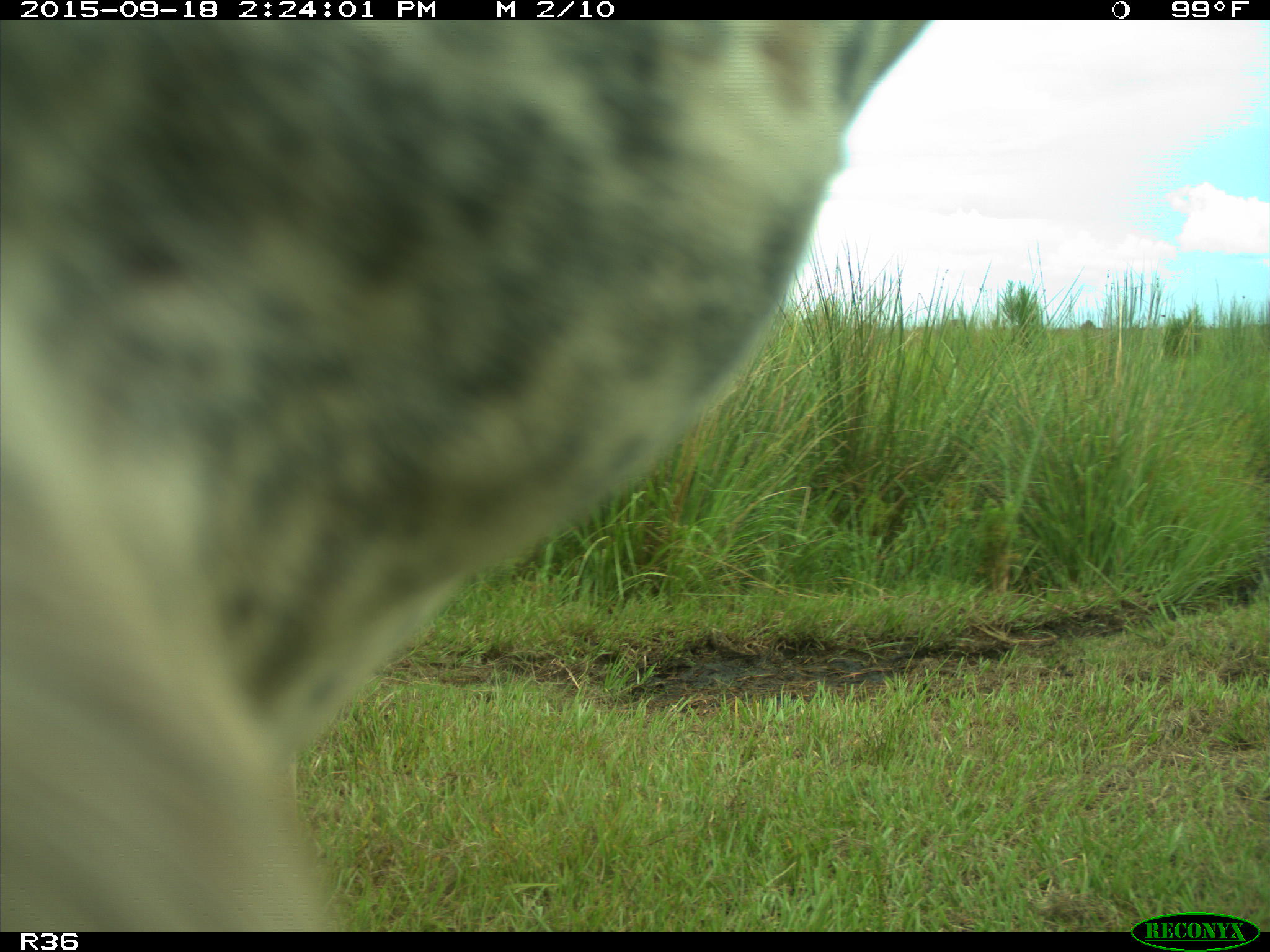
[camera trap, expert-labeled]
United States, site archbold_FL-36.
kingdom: Animalia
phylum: Chordata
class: Mammalia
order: Artiodactyla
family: Bovidae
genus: Bos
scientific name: Bos taurus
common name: domestic cow